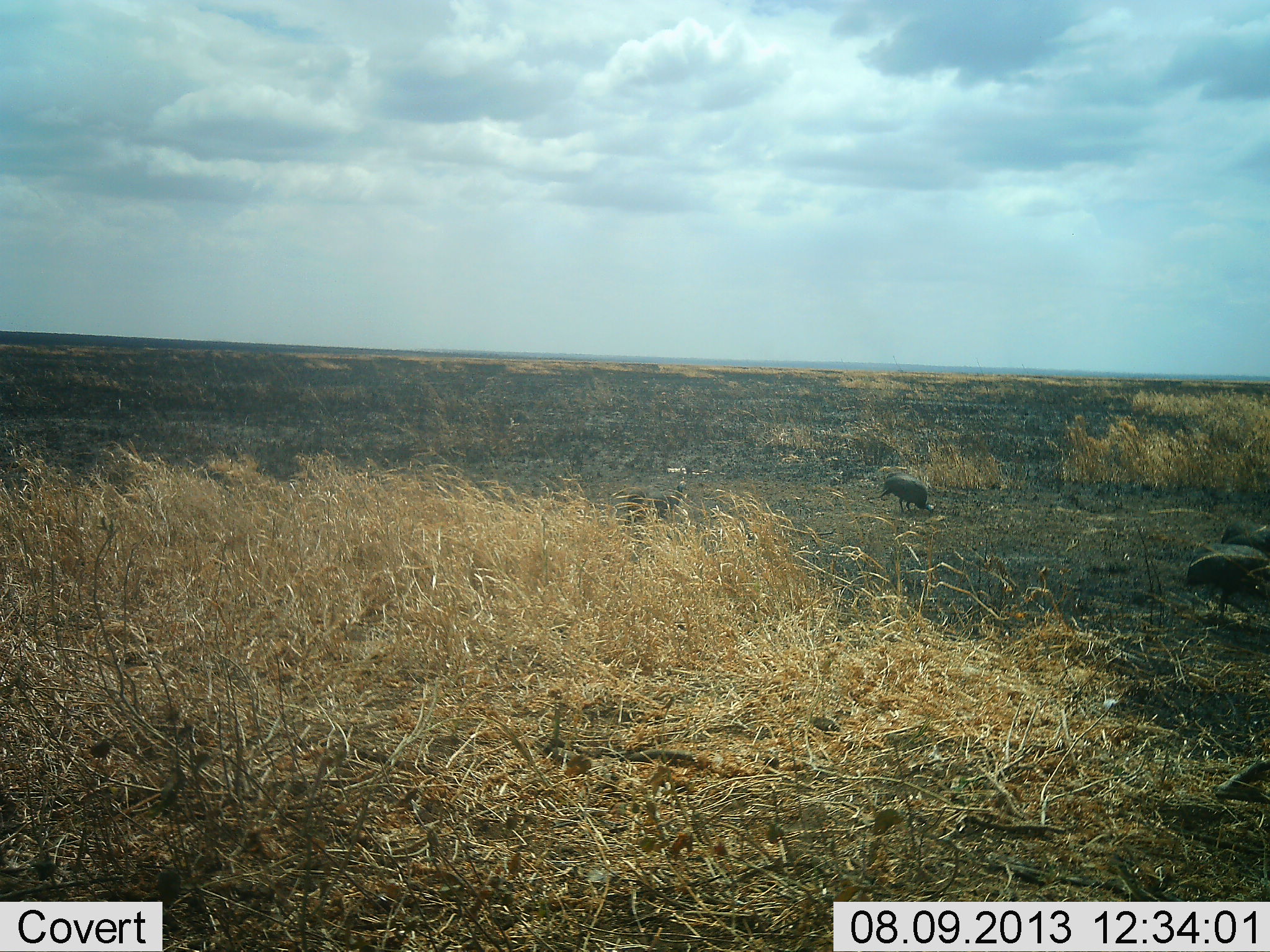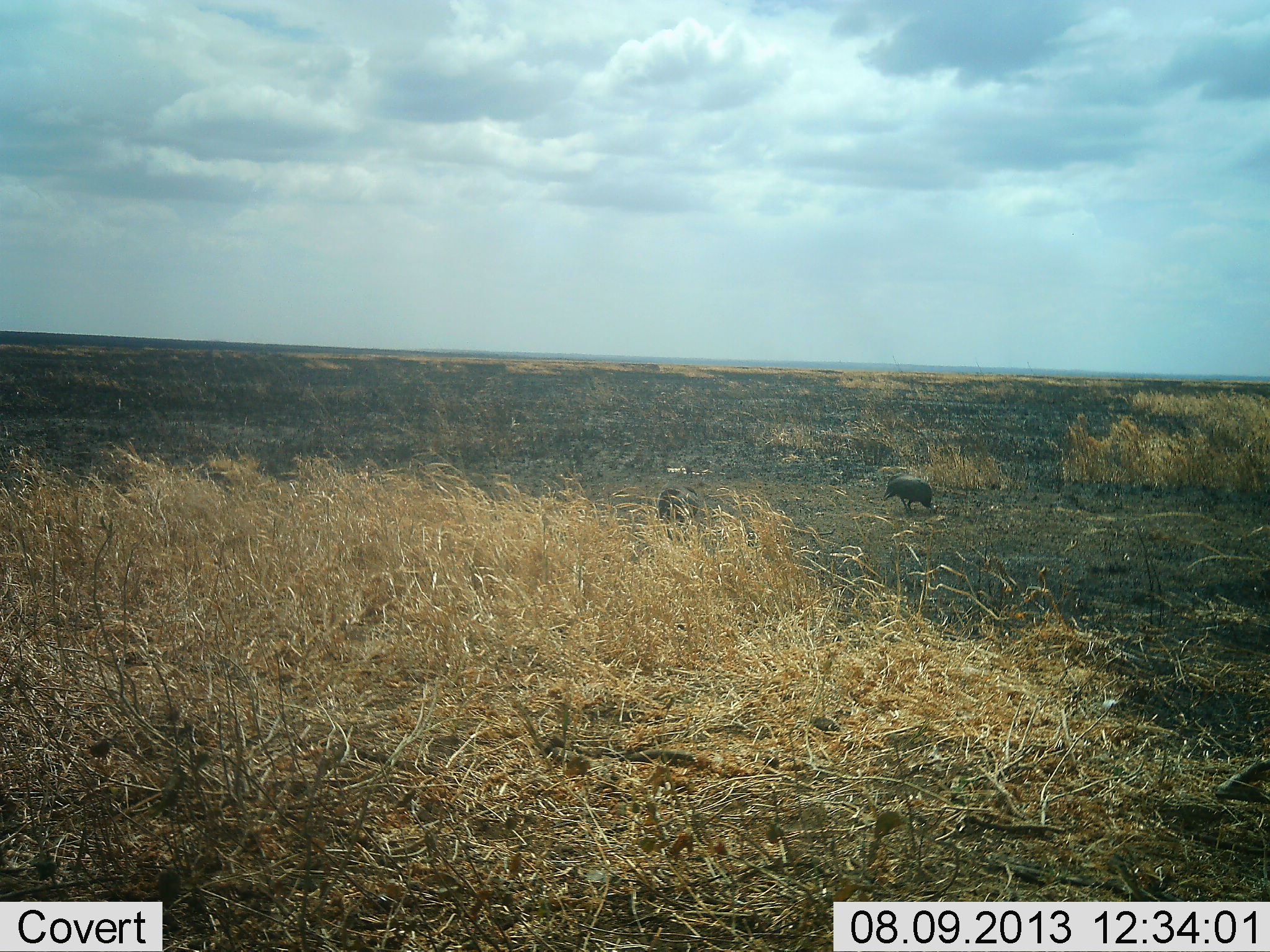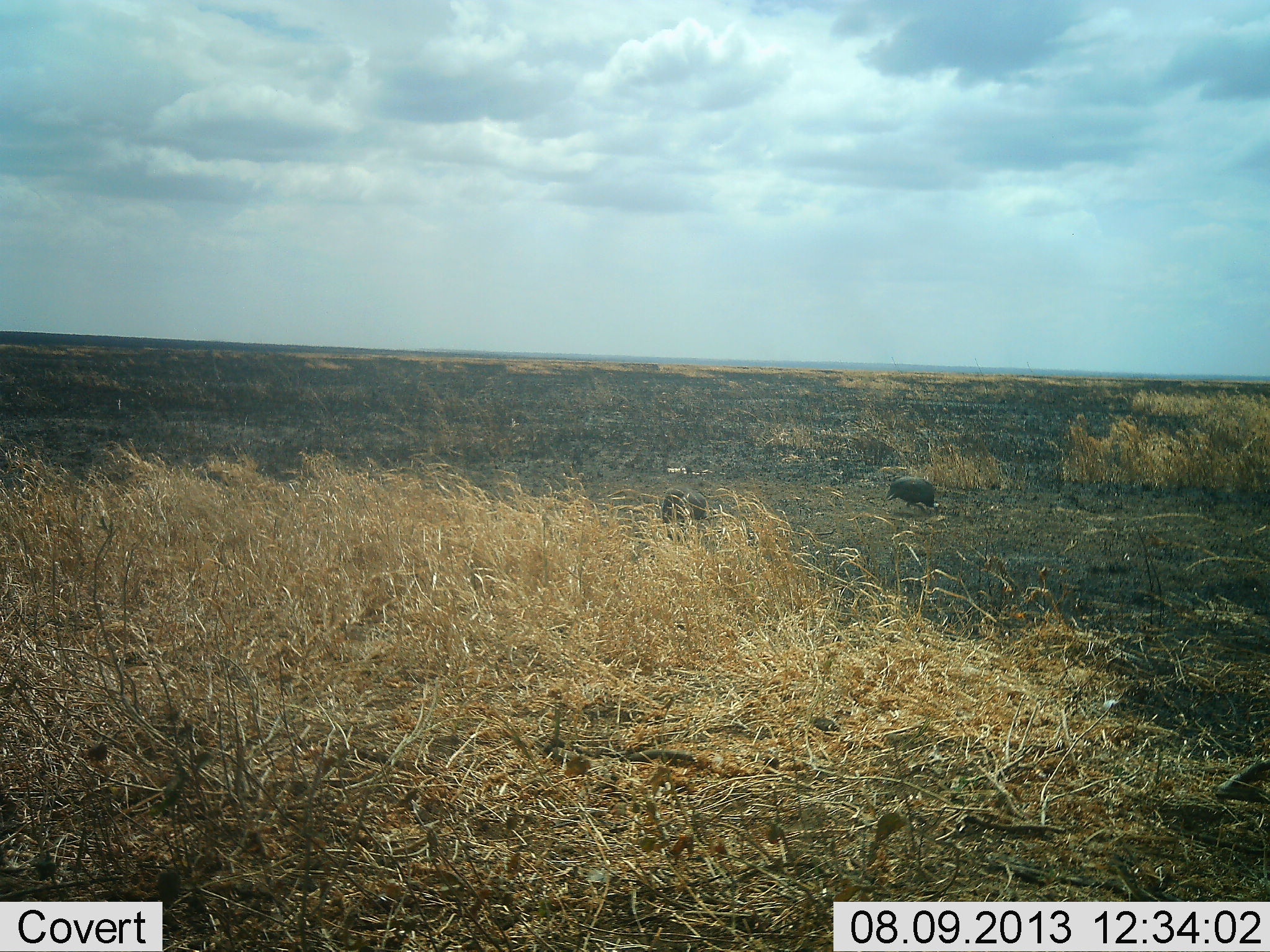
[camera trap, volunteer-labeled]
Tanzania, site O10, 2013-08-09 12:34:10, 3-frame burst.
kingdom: Animalia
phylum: Chordata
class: Aves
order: Galliformes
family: Numididae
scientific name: Numididae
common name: guinea fowl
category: guineafowl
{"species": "guineafowl (guinea fowl) (Numididae)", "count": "4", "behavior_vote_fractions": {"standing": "22%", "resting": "0%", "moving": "72%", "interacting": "0%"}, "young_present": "0%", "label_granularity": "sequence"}